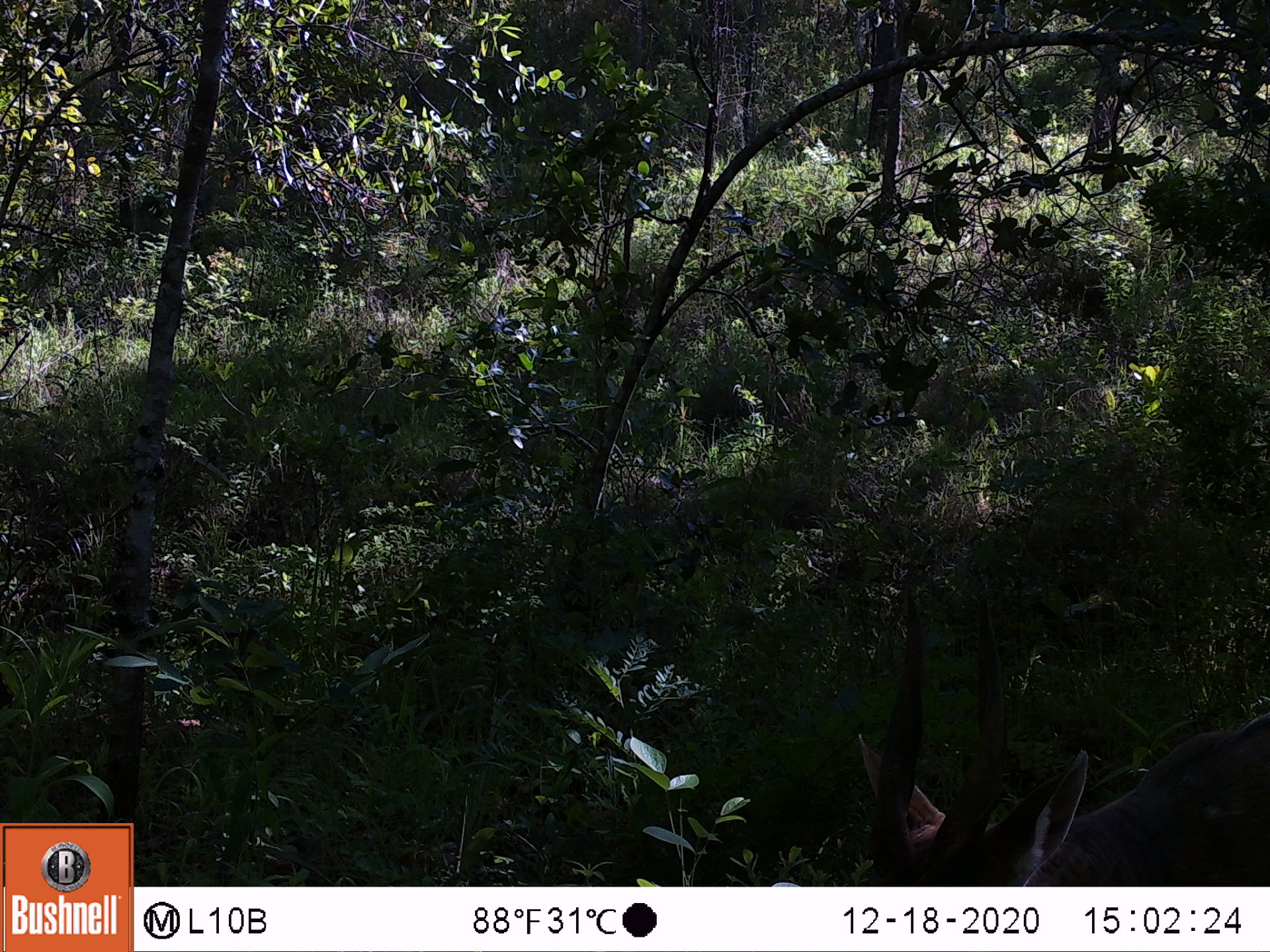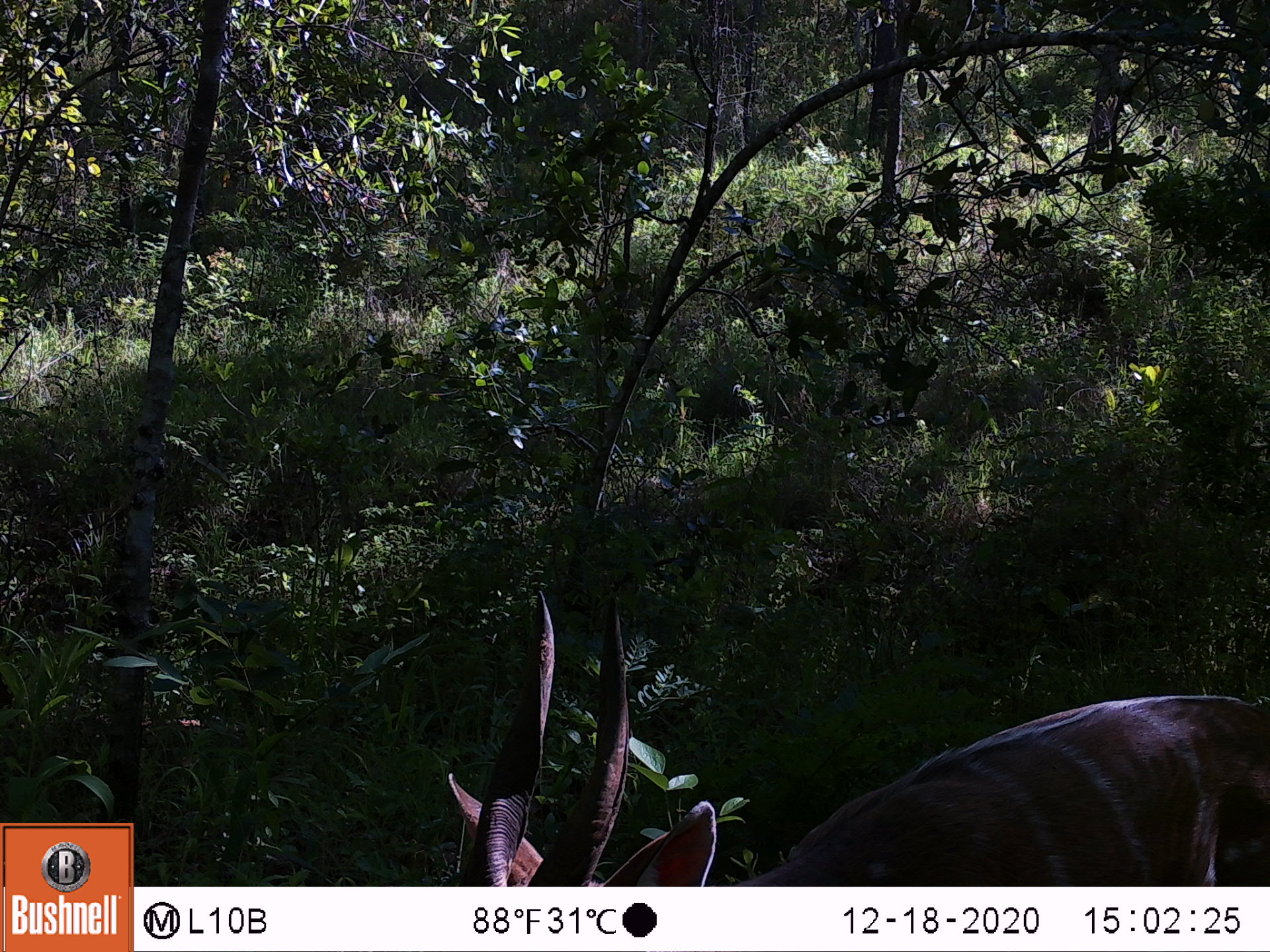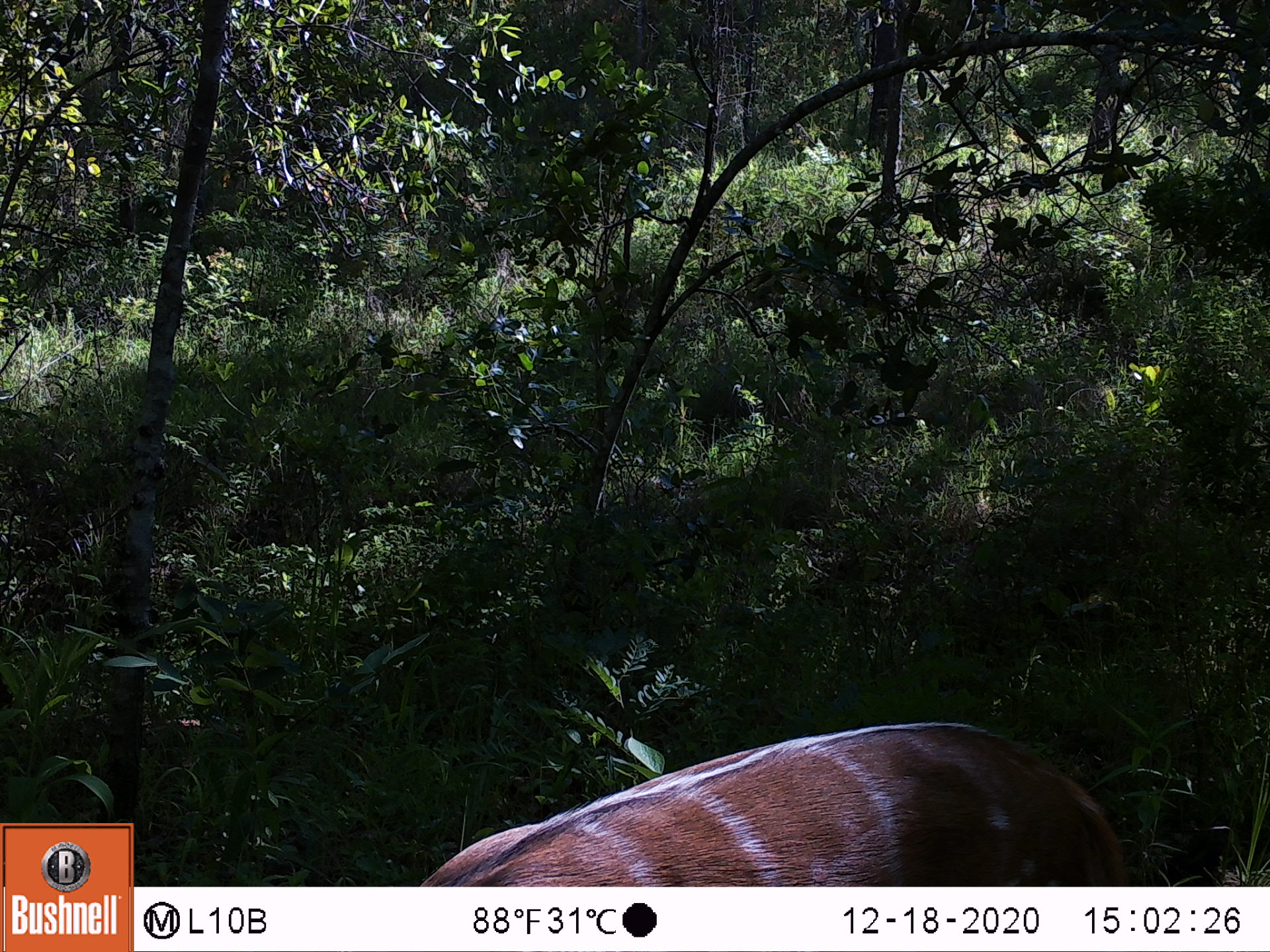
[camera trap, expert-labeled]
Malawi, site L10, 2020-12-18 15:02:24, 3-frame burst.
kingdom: Animalia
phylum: Chordata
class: Mammalia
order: Artiodactyla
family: Bovidae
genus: Tragelaphus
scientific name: Tragelaphus sylvaticus sylvaticus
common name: cape bushbuck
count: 1